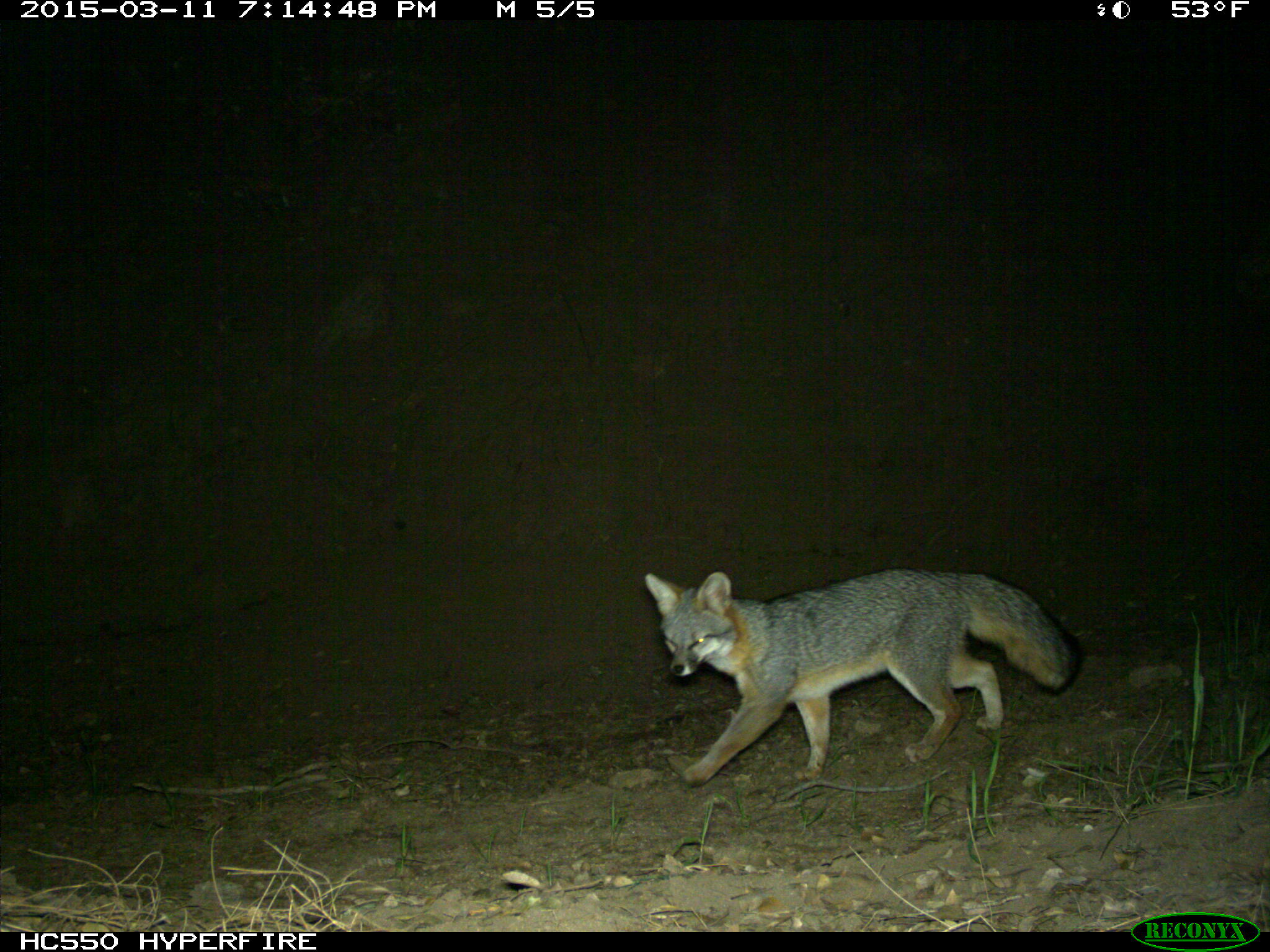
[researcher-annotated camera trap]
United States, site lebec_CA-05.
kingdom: Animalia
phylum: Chordata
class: Mammalia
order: Carnivora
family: Canidae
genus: Urocyon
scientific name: Urocyon cinereoargenteus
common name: gray fox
Urocyon cinereoargenteus (gray fox).